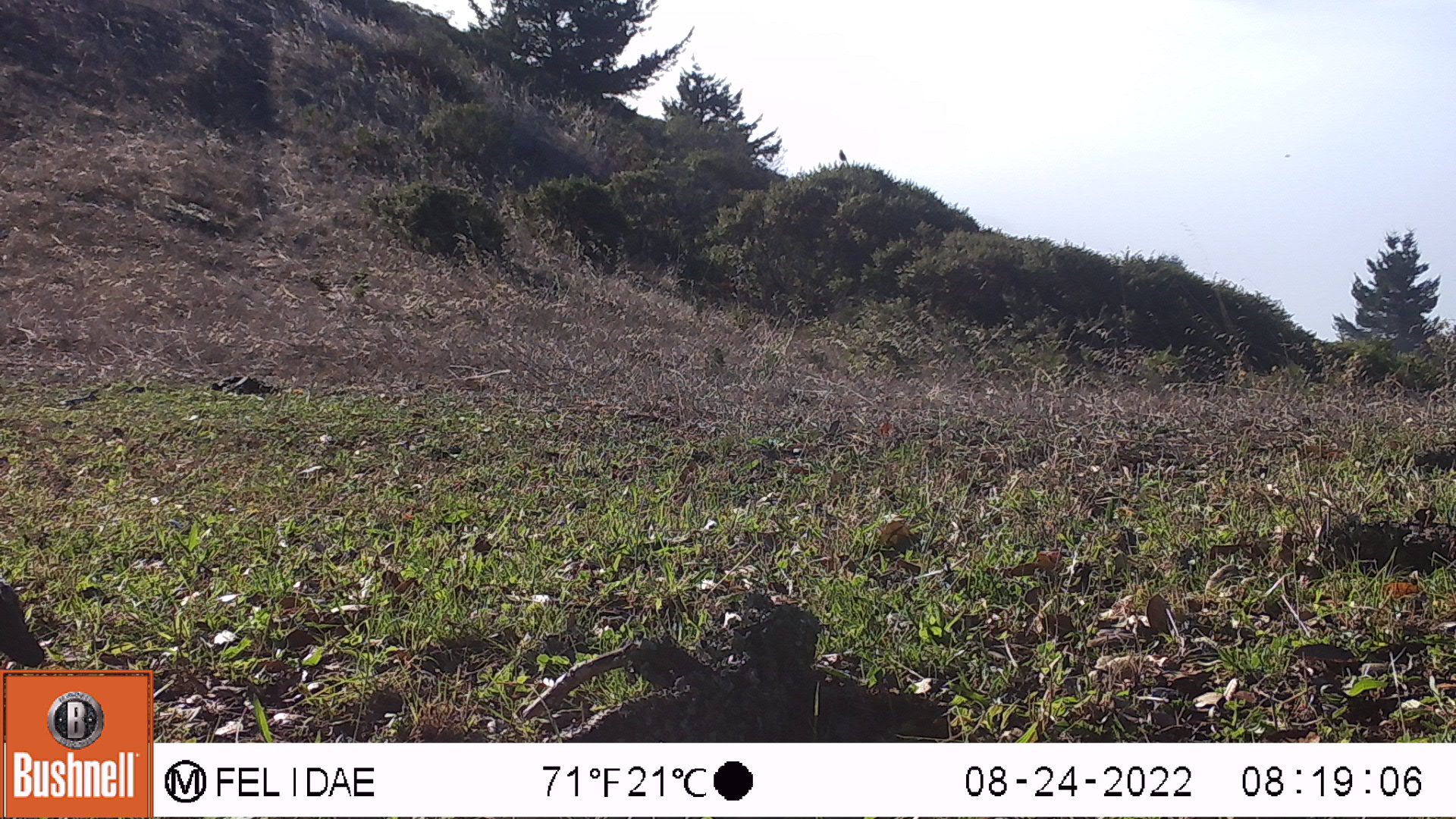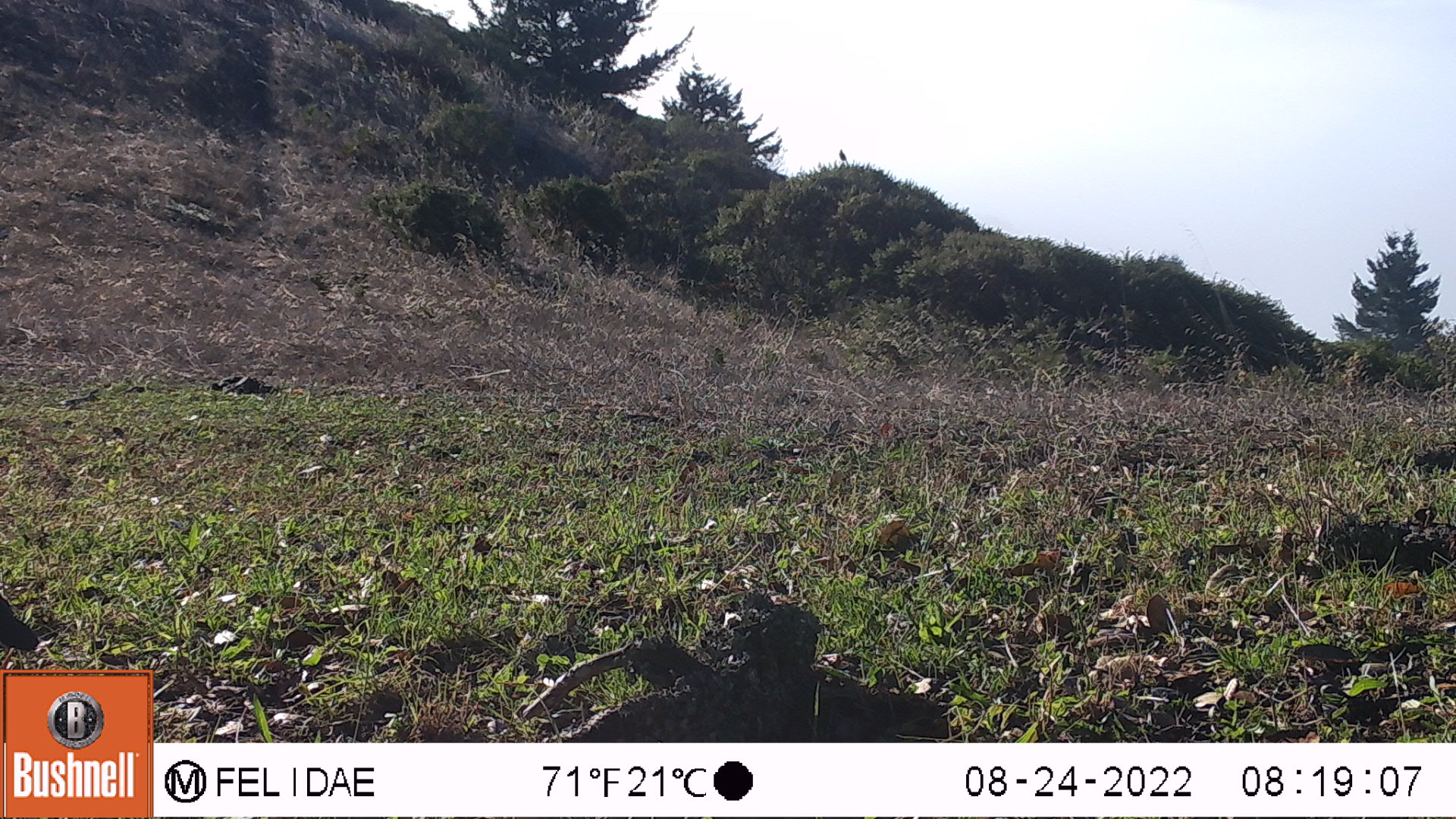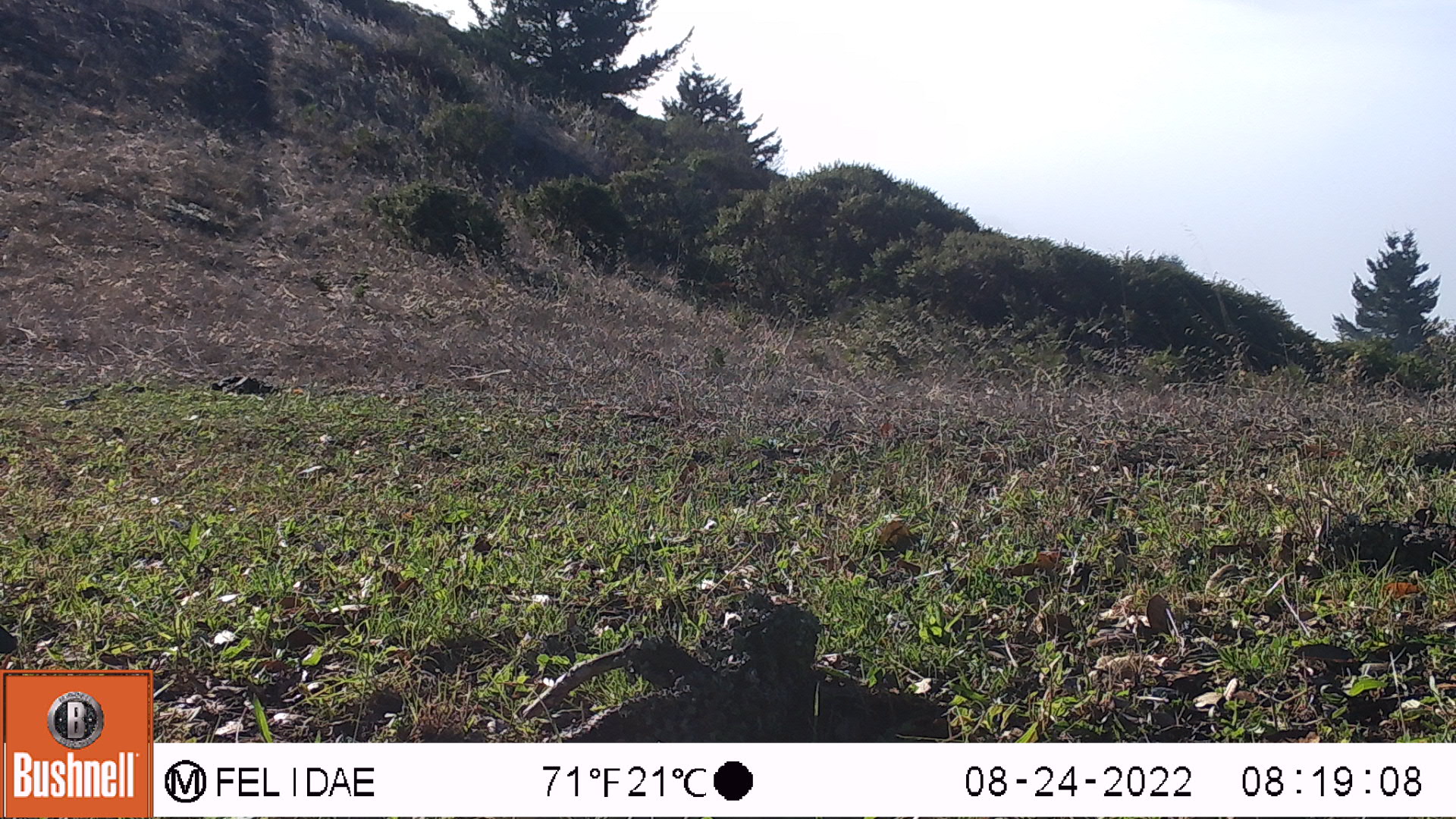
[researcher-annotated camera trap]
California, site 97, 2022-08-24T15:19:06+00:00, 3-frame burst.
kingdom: Animalia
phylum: Chordata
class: Aves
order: Galliformes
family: Odontophoridae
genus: Callipepla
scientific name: Callipepla californica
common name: california quail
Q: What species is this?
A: California quail (Callipepla californica).